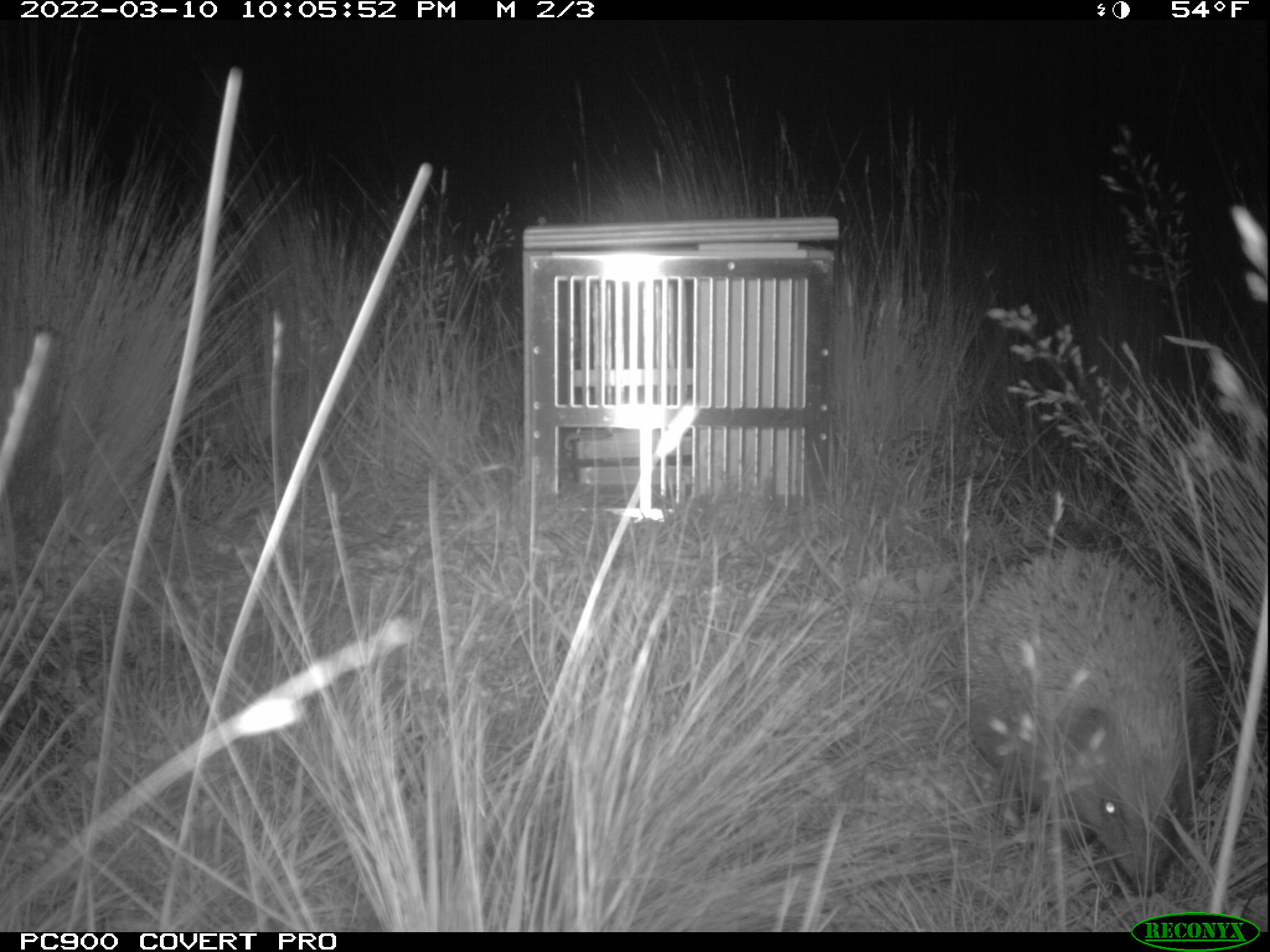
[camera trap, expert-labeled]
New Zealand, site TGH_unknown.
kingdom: Animalia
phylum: Chordata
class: Mammalia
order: Eulipotyphla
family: Erinaceidae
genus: Erinaceus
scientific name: Erinaceus europaeus europaeus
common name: european hedgehog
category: hedgehog